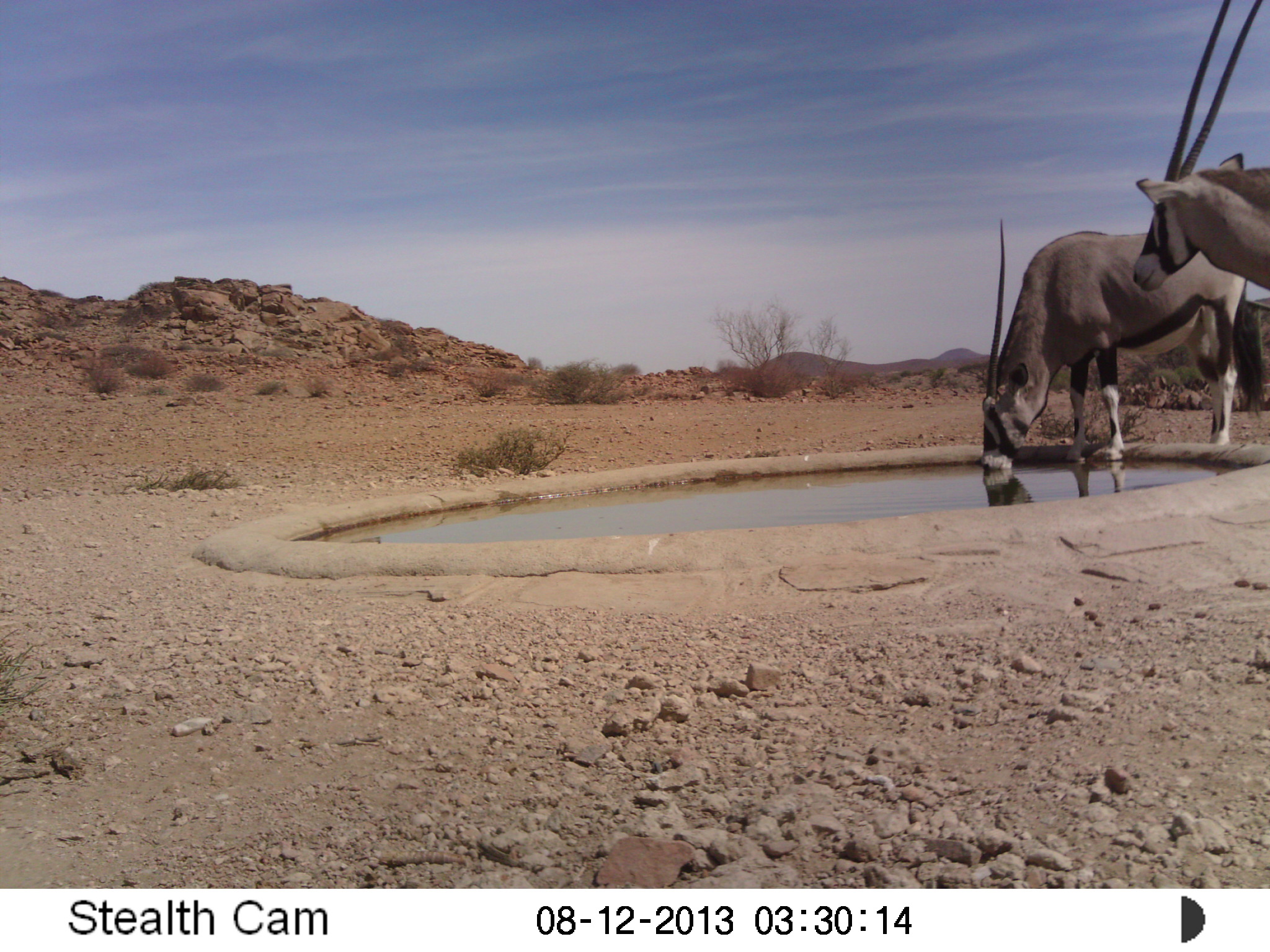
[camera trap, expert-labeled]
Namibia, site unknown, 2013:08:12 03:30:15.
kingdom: Animalia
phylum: Chordata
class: Mammalia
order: Artiodactyla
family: Bovidae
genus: Oryx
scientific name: Oryx gazella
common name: gemsbok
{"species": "Oryx gazella (gemsbok)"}